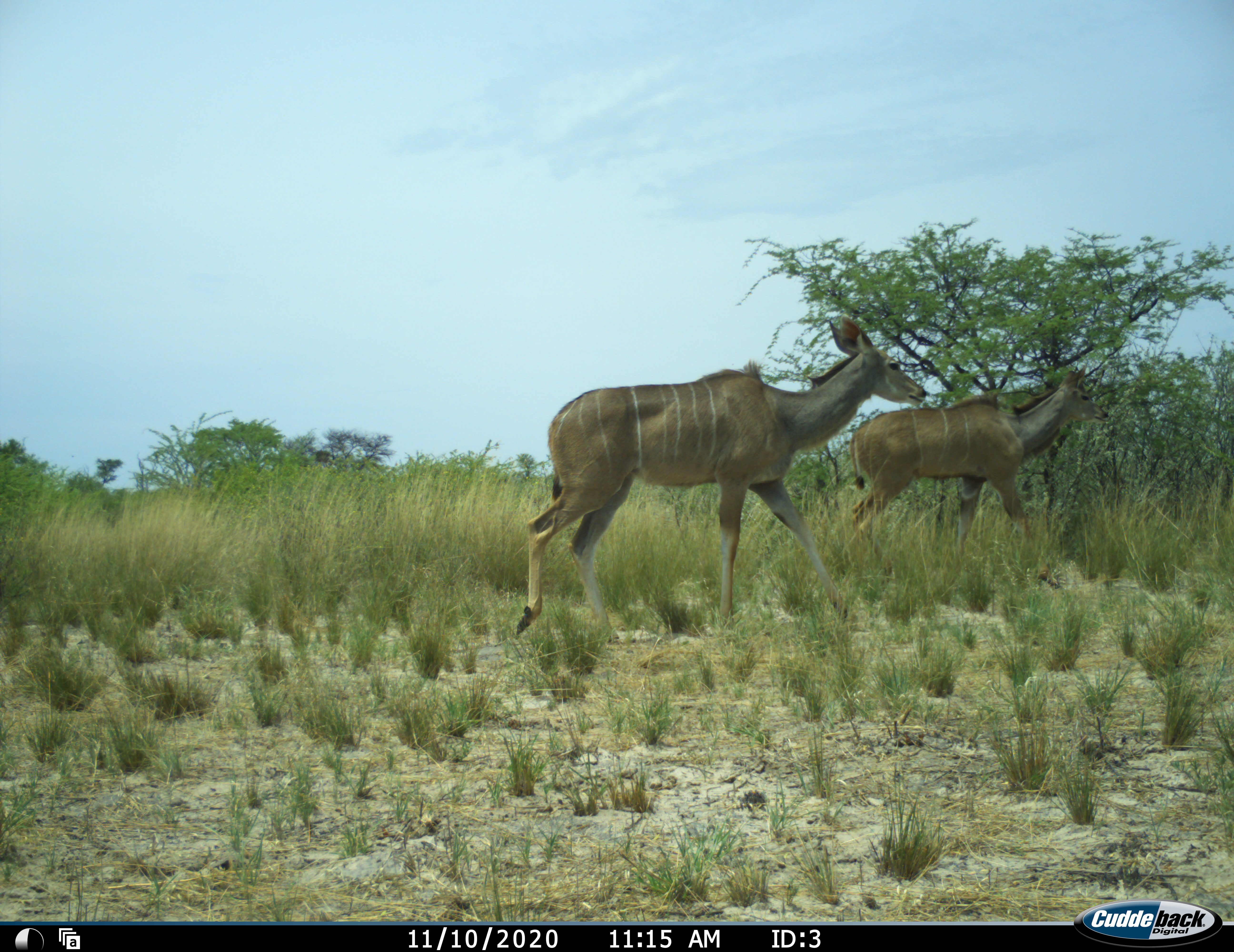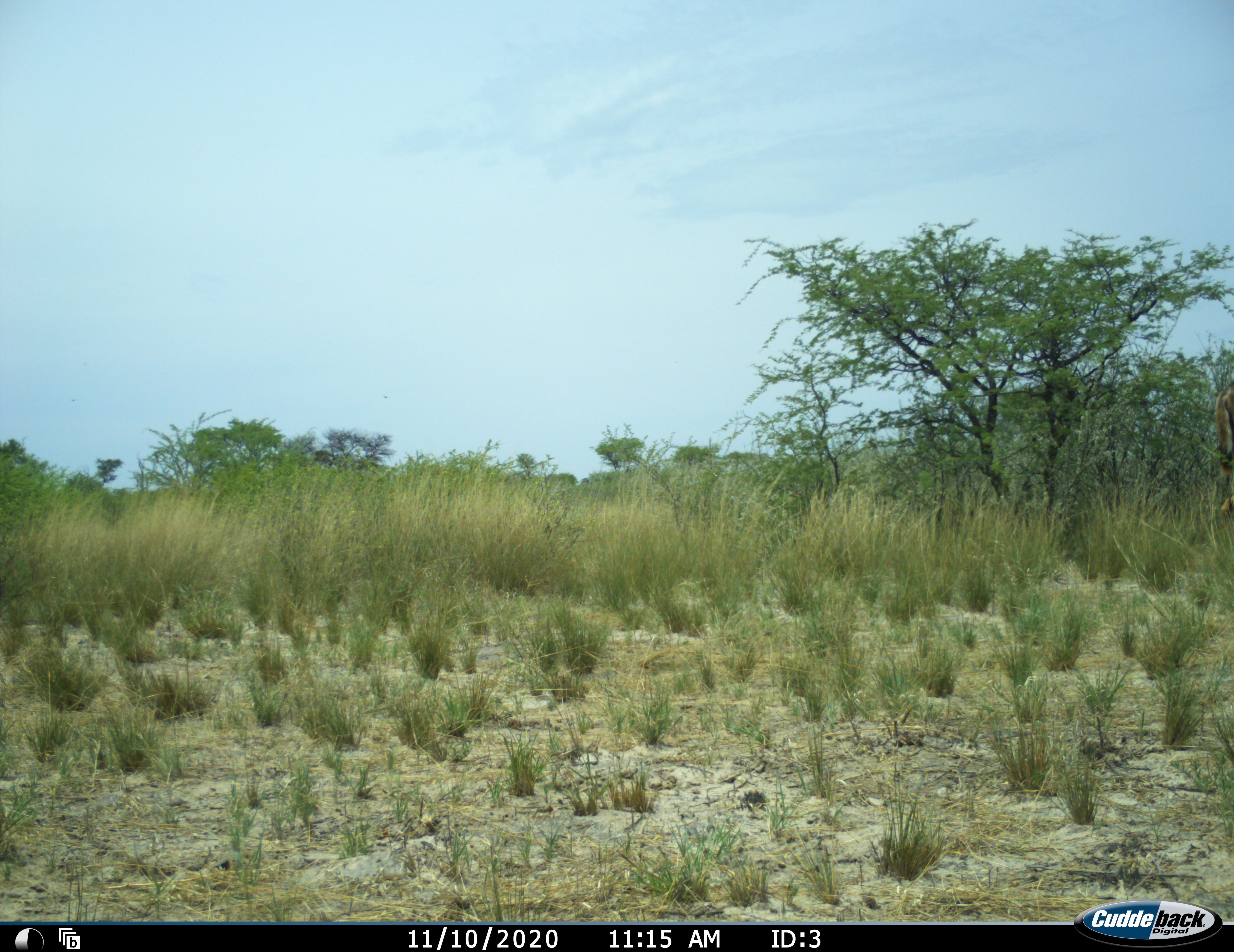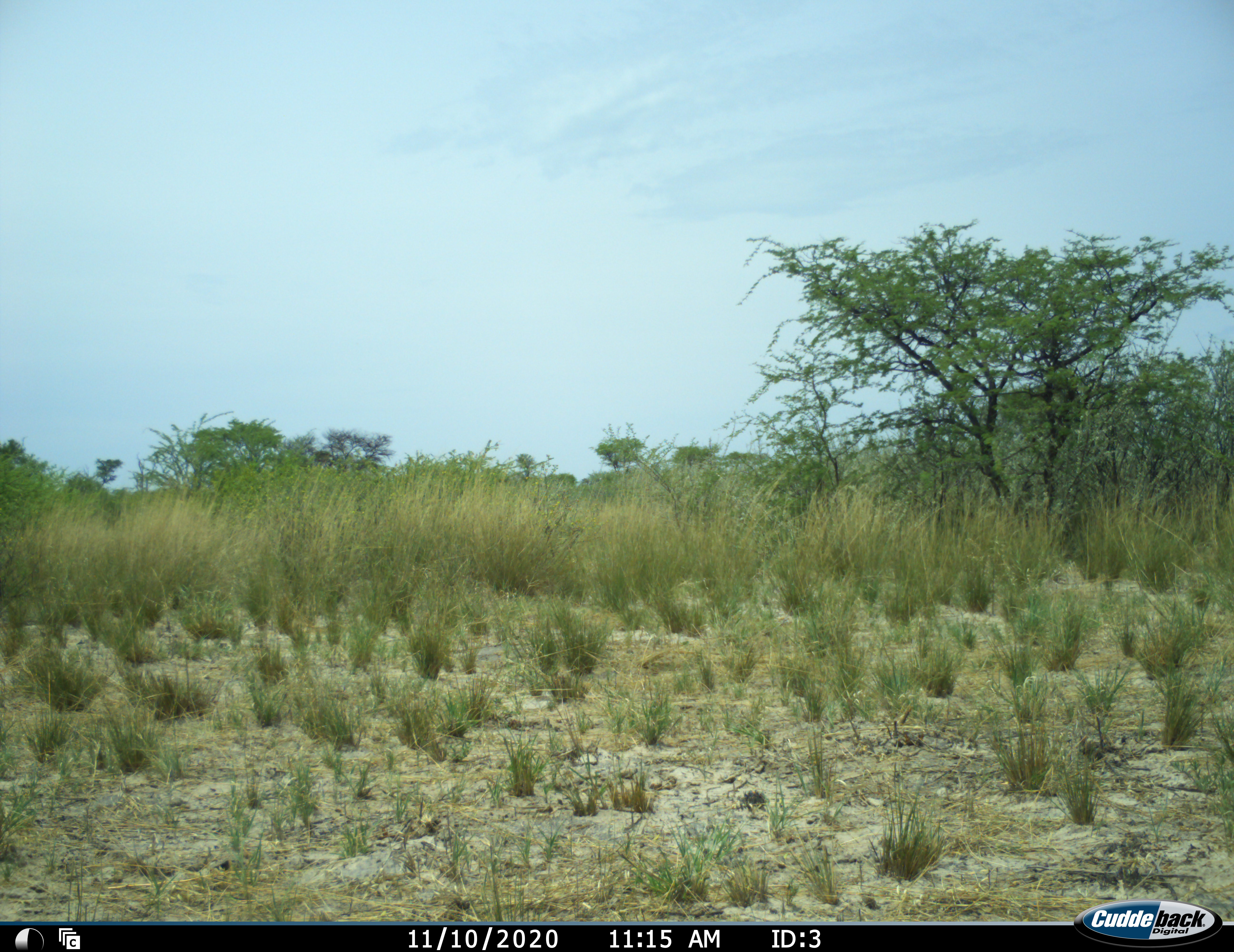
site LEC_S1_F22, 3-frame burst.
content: unidentified animal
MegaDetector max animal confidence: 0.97